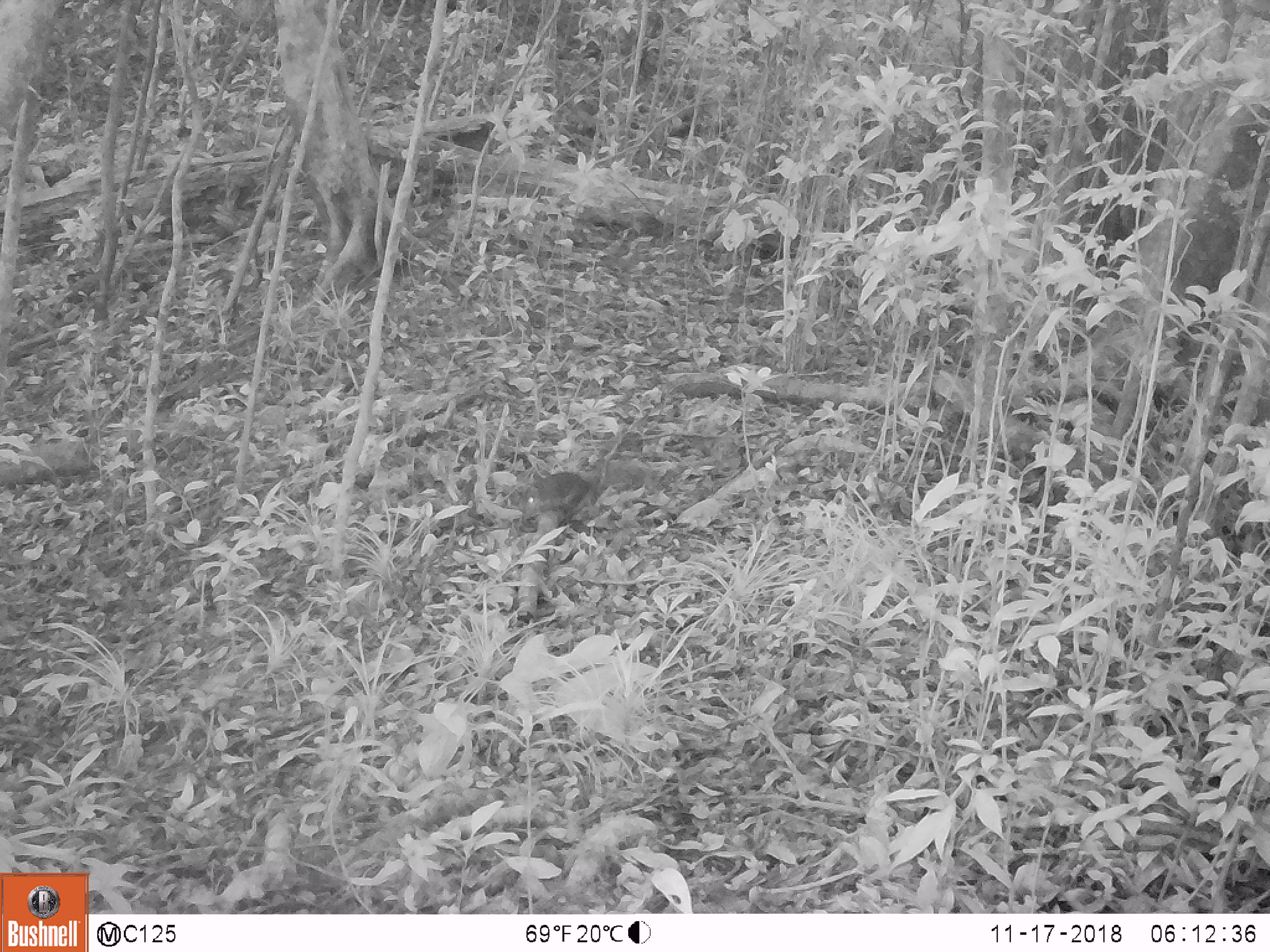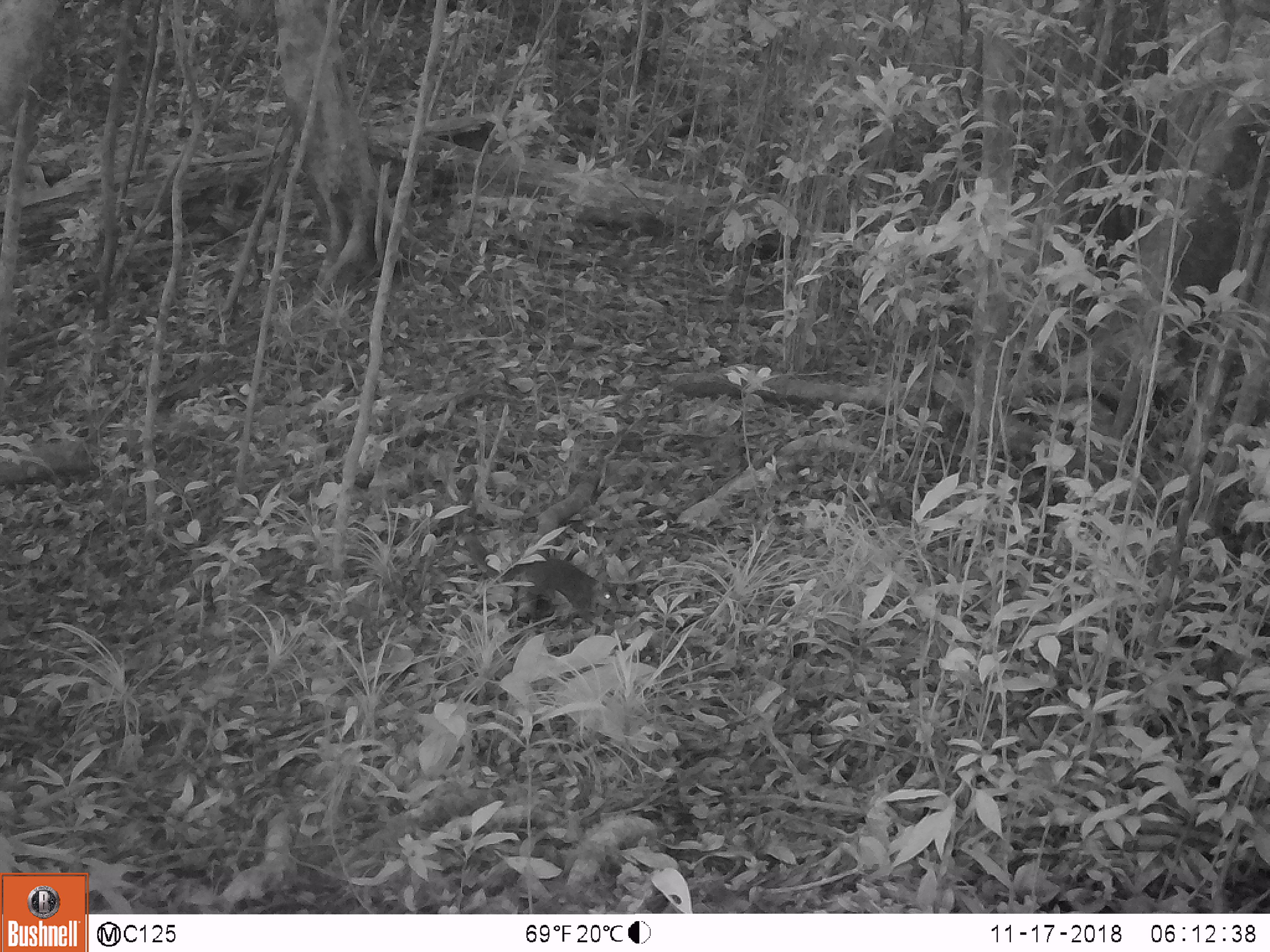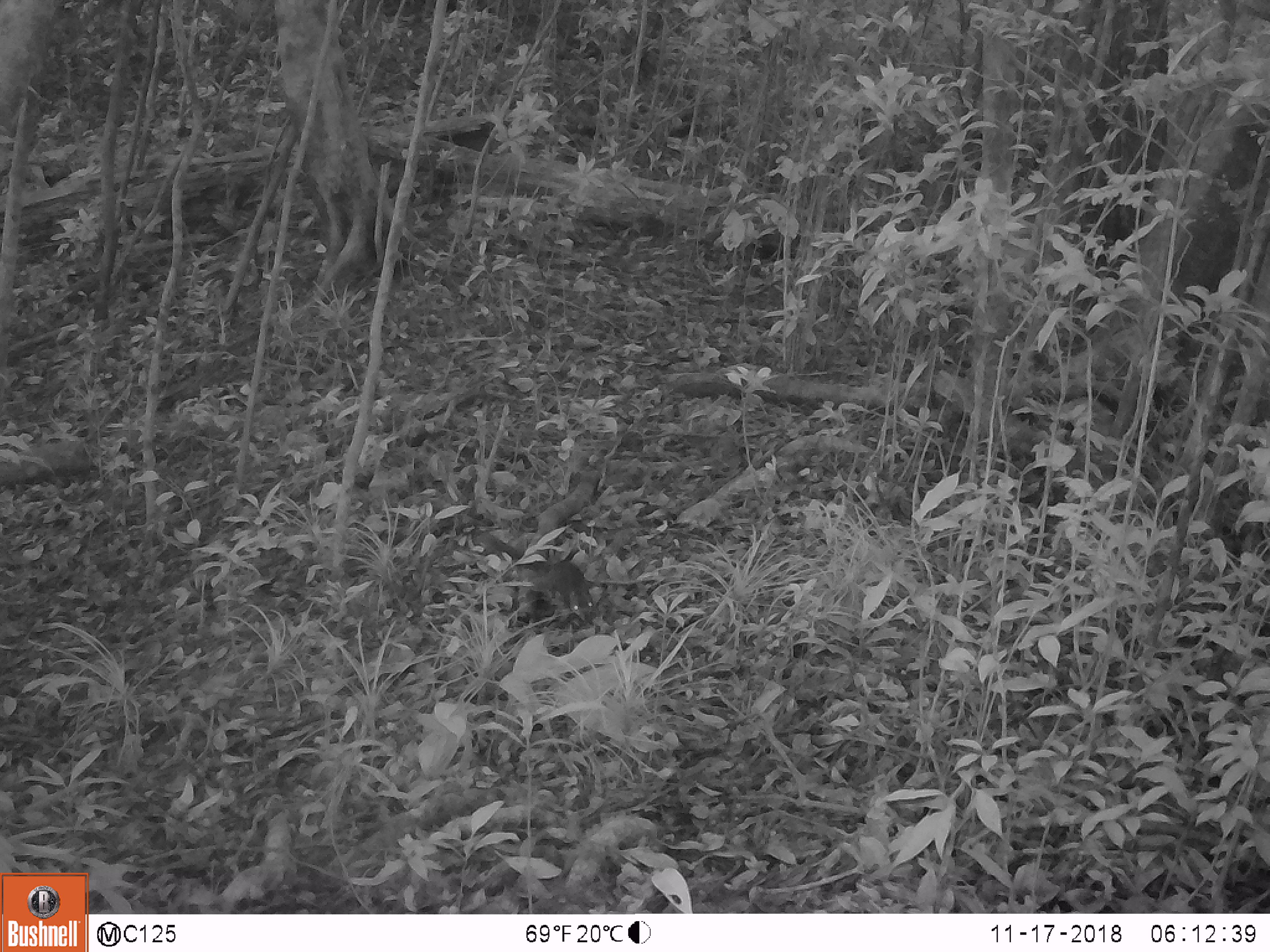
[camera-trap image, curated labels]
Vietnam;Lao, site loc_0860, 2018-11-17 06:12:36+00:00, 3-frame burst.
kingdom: Animalia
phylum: Chordata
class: Mammalia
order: Rodentia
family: Sciuridae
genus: Dremomys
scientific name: Dremomys rufigenis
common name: red-cheeked squirrel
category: red cheeked squirrel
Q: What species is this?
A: Red cheeked squirrel (red-cheeked squirrel) (Dremomys rufigenis).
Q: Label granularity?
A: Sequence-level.